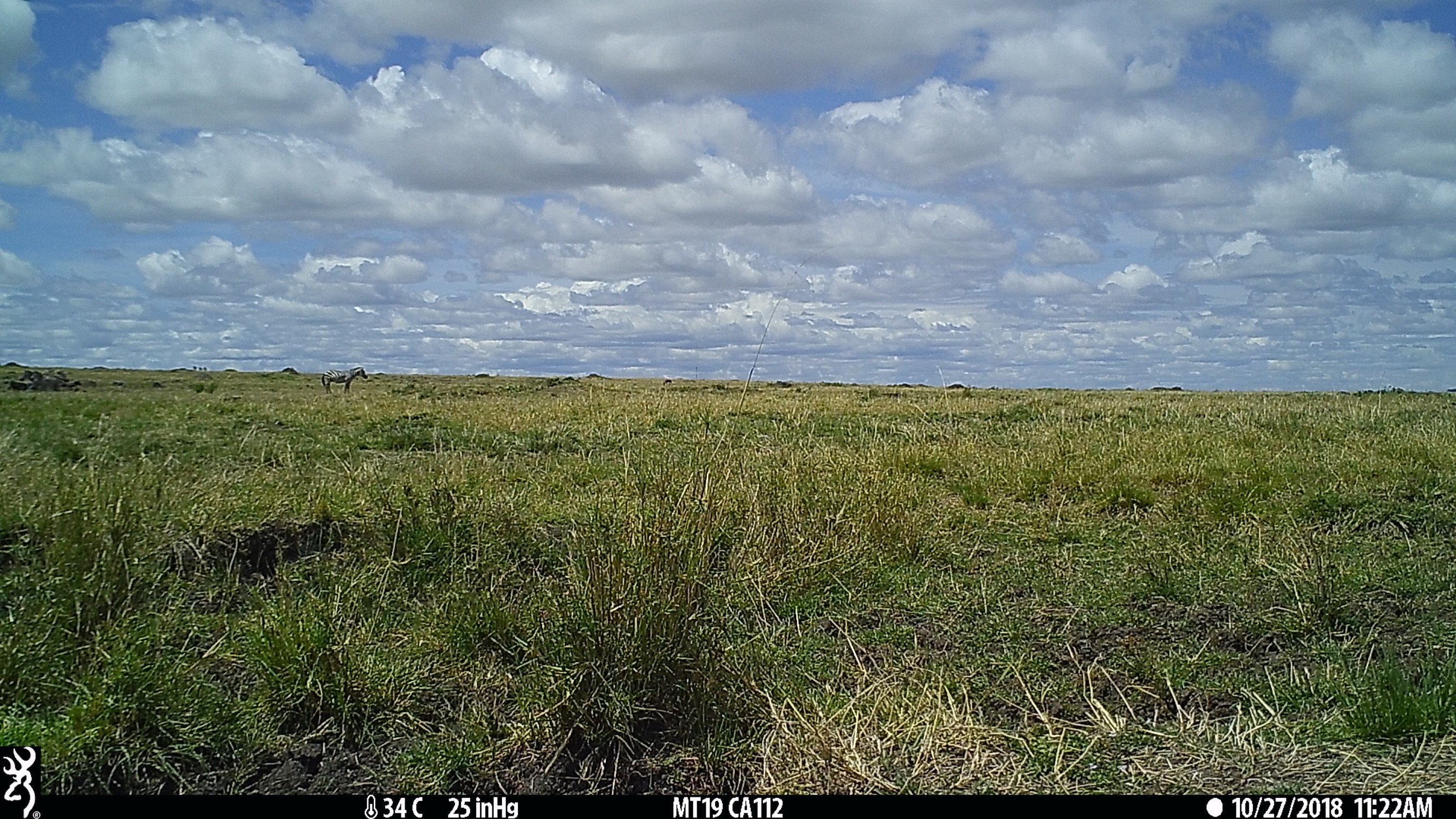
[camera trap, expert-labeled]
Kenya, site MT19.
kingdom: Animalia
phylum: Chordata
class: Mammalia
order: Perissodactyla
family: Equidae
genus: Equus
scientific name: Equus quagga burchellii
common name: burchell's zebra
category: zebra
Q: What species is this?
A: Zebra (burchell's zebra) (Equus quagga burchellii).